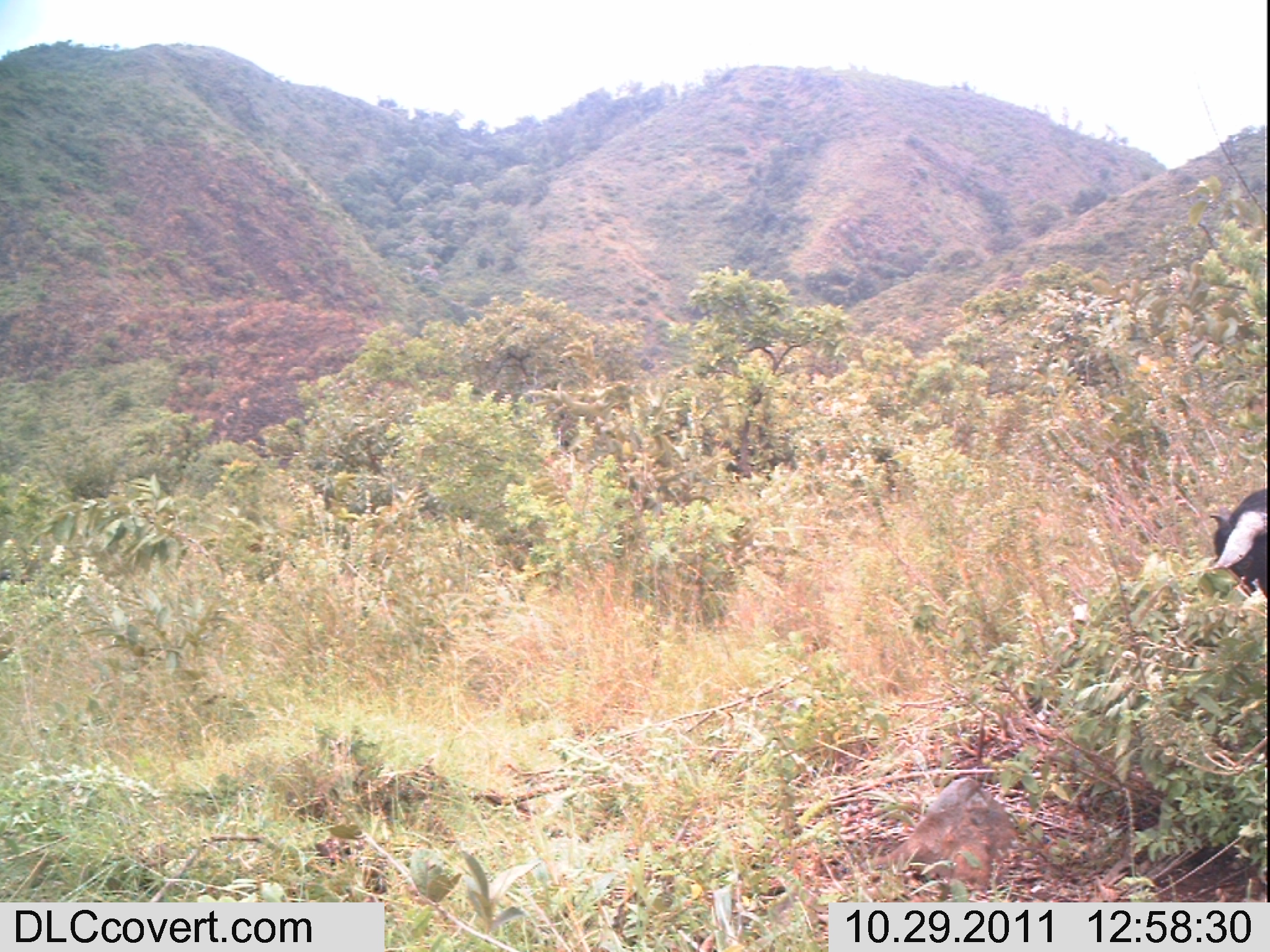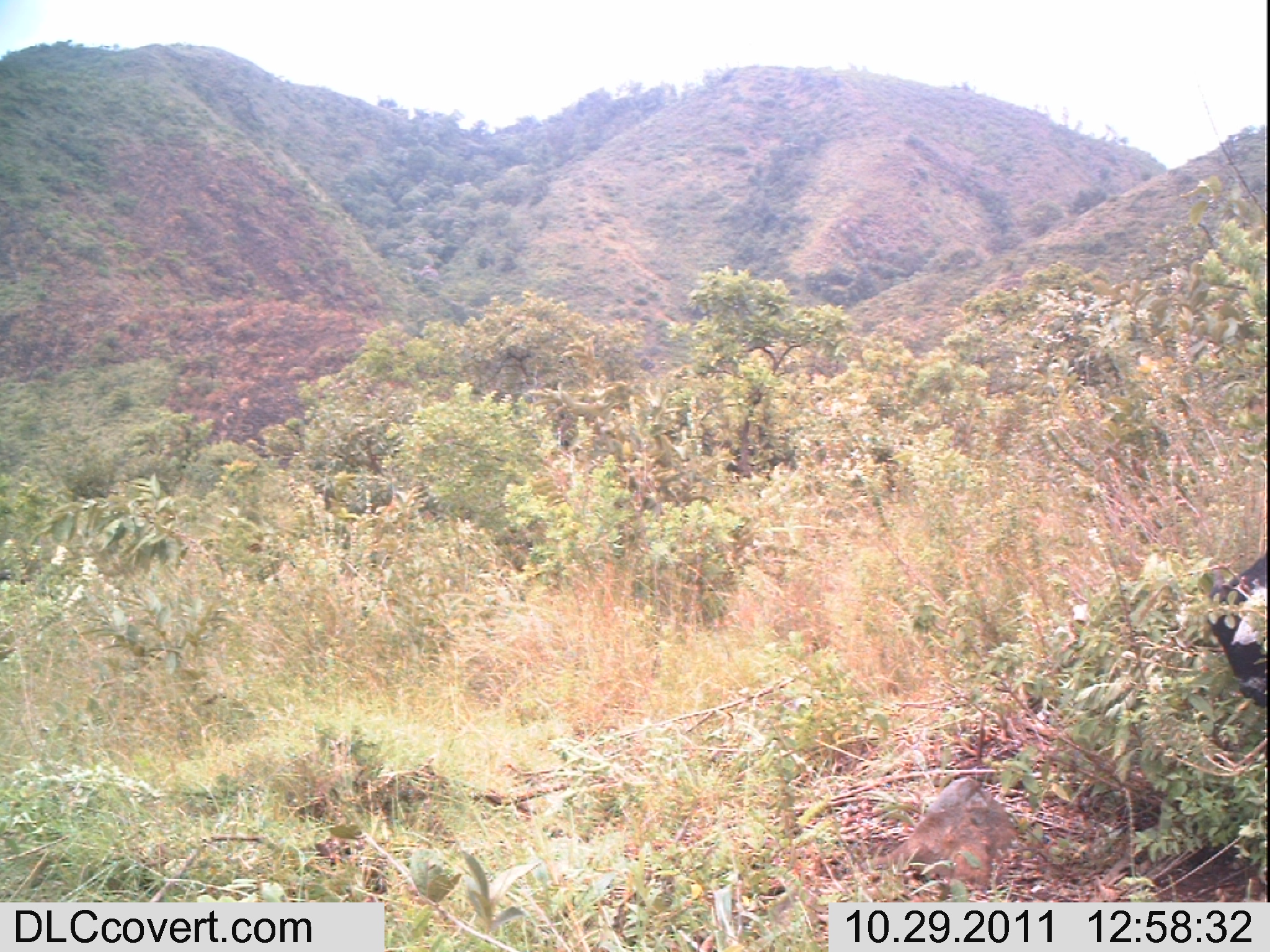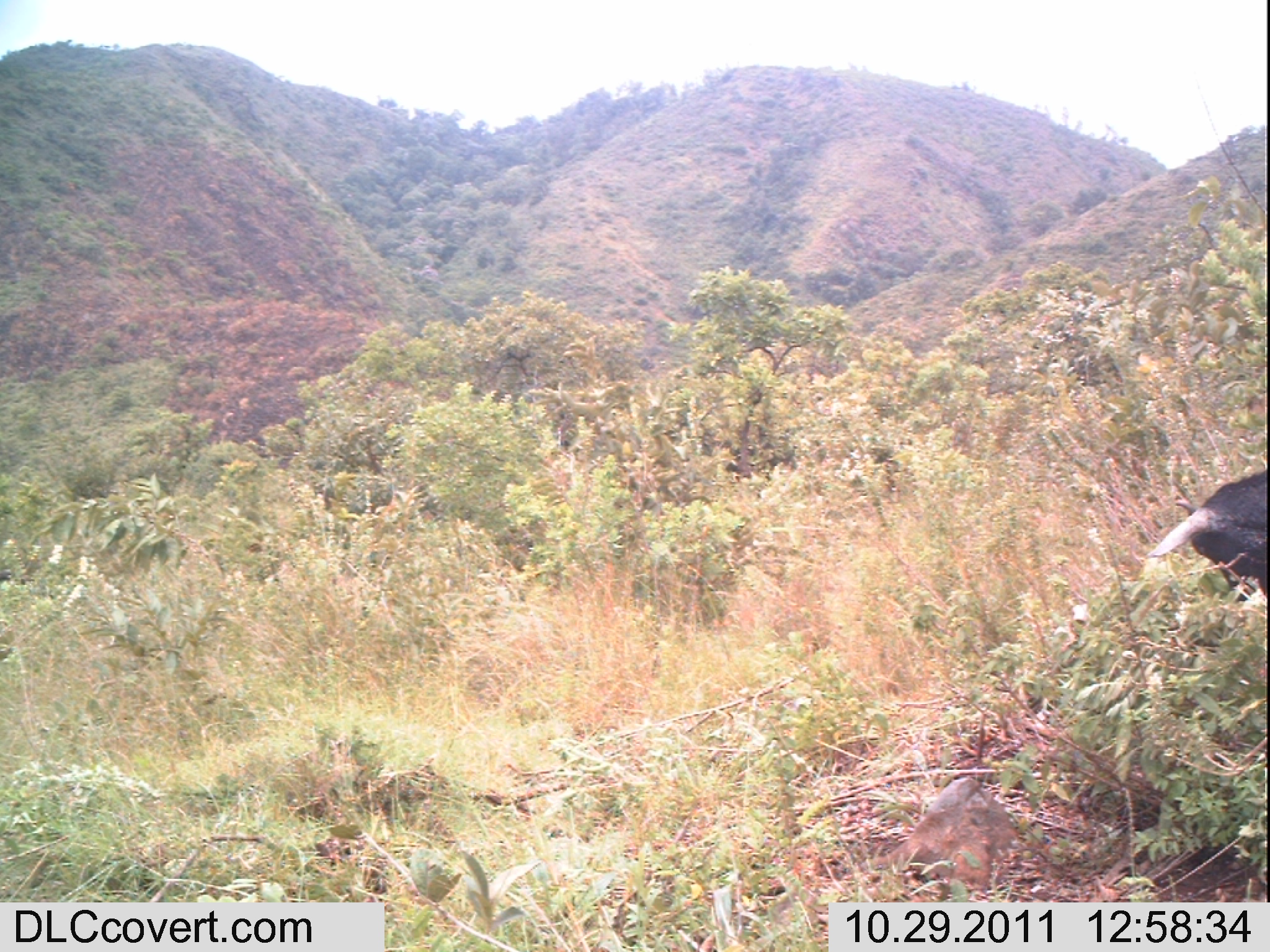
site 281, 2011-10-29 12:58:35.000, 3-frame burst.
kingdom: Animalia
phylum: Chordata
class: Mammalia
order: Artiodactyla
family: Bovidae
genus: Capra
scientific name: Capra aegagrus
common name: wild goat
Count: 1.